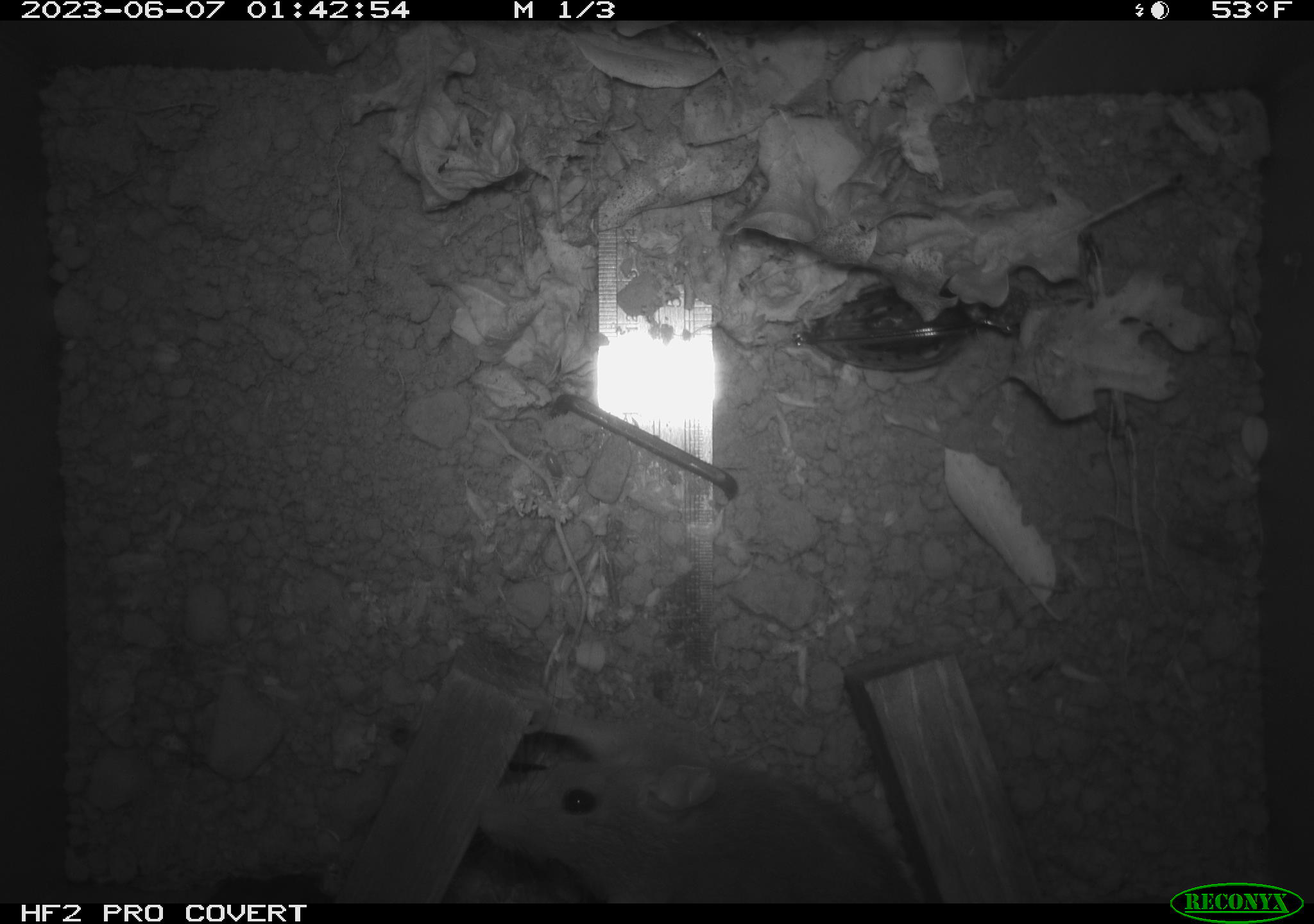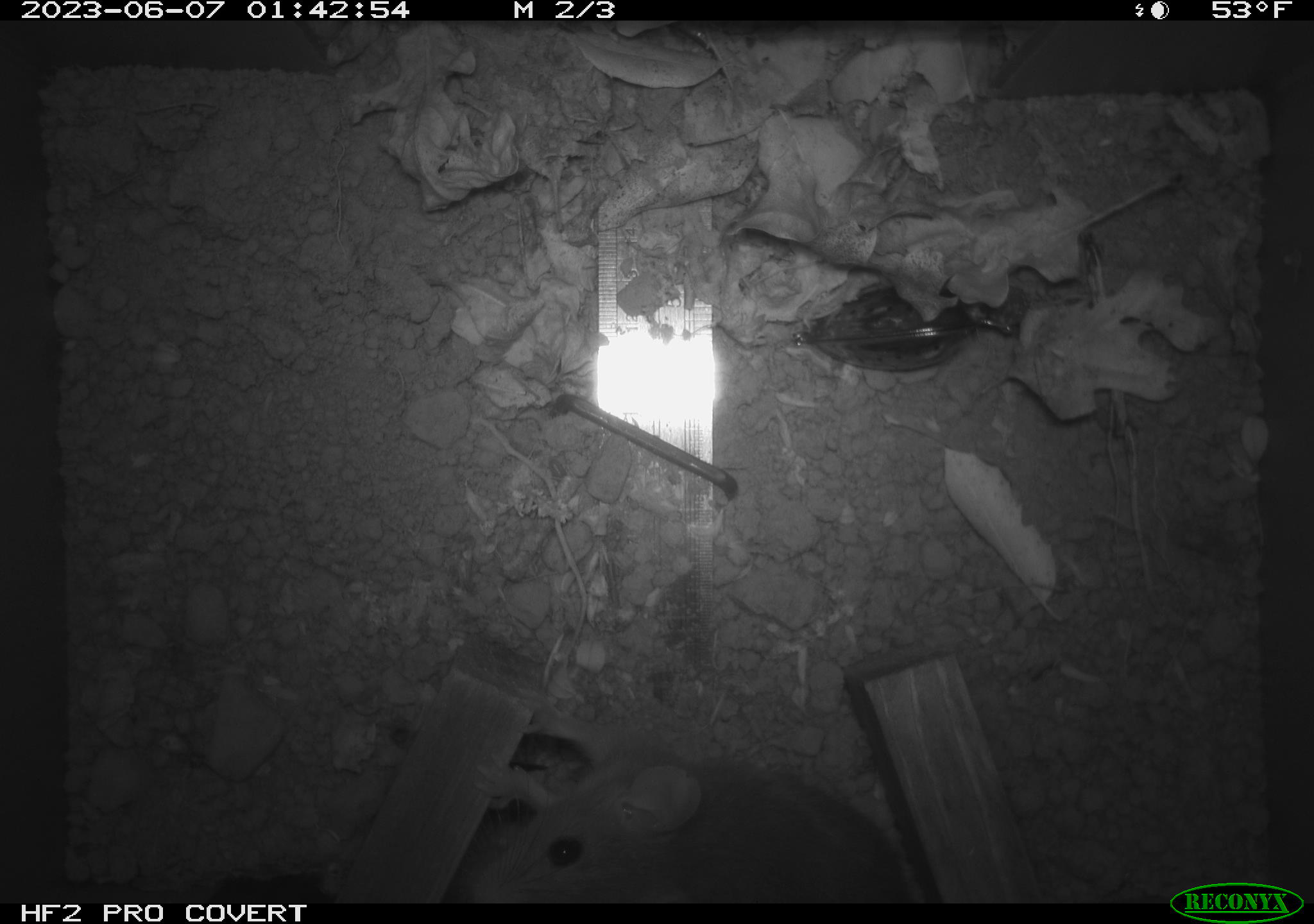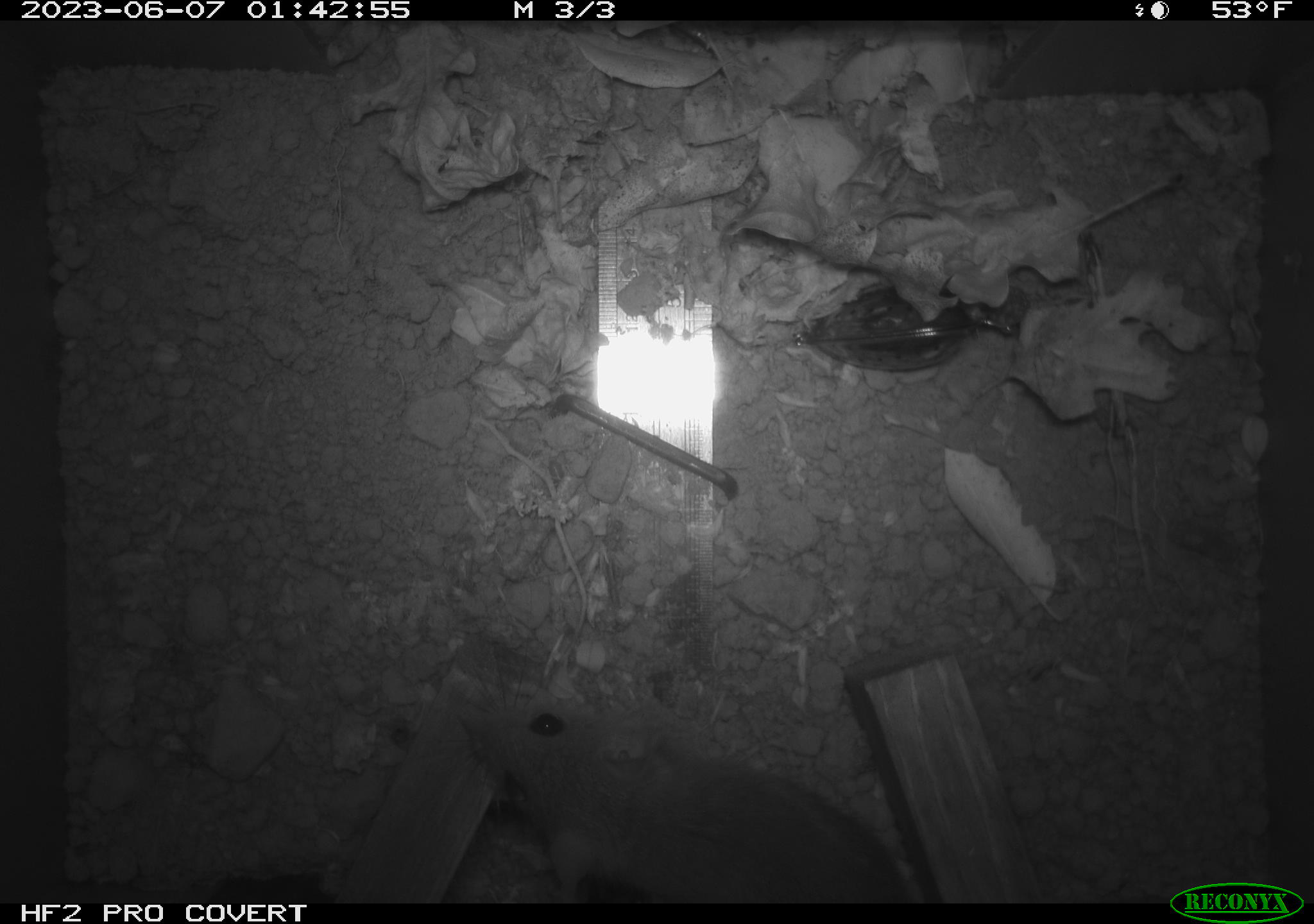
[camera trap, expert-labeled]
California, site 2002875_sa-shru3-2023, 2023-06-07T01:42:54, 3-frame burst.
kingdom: Animalia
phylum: Chordata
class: Mammalia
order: Rodentia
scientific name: Rodentia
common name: mouse species